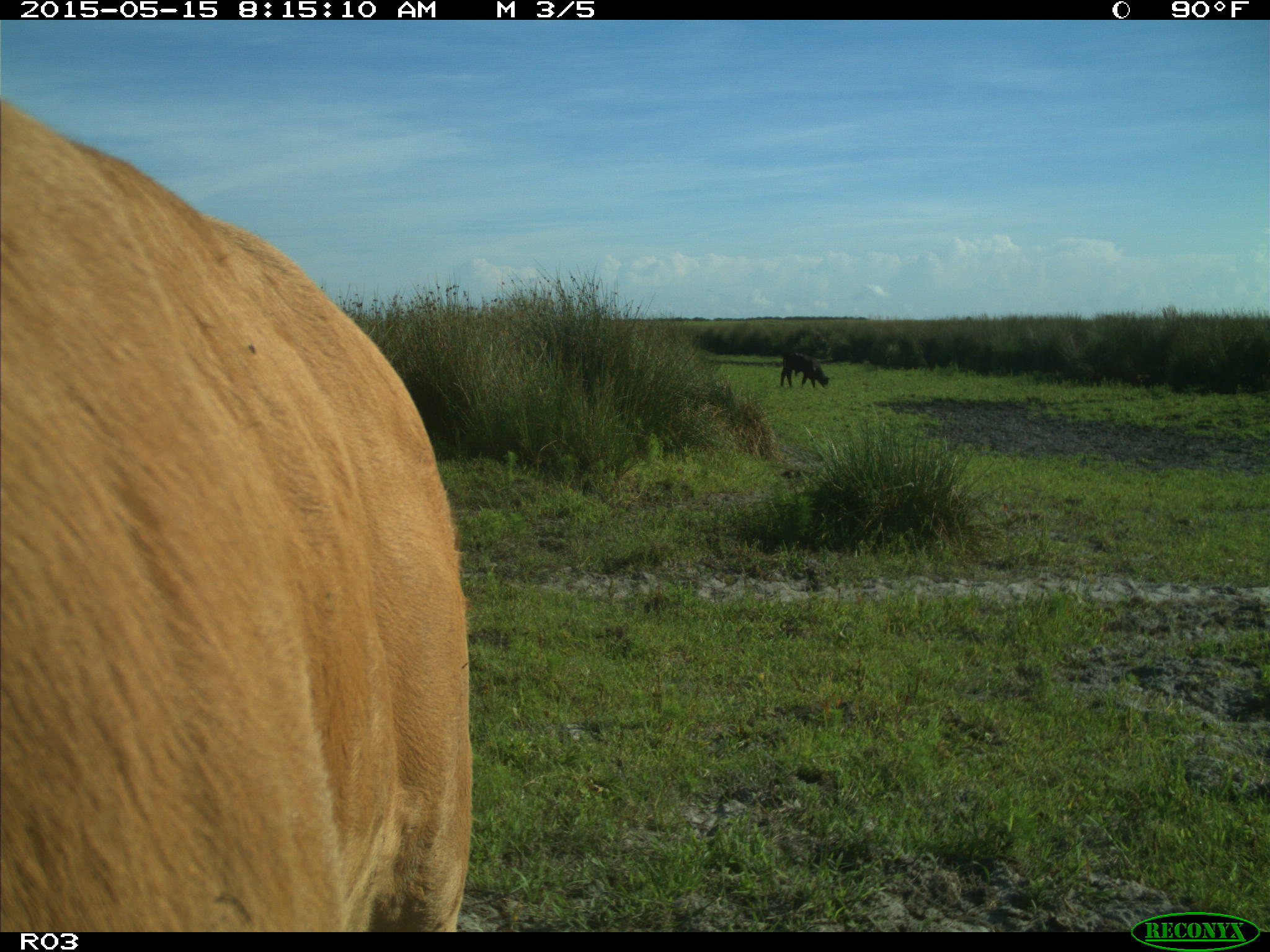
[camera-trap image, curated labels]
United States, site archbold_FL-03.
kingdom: Animalia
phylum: Chordata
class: Mammalia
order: Artiodactyla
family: Bovidae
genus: Bos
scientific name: Bos taurus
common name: domestic cow